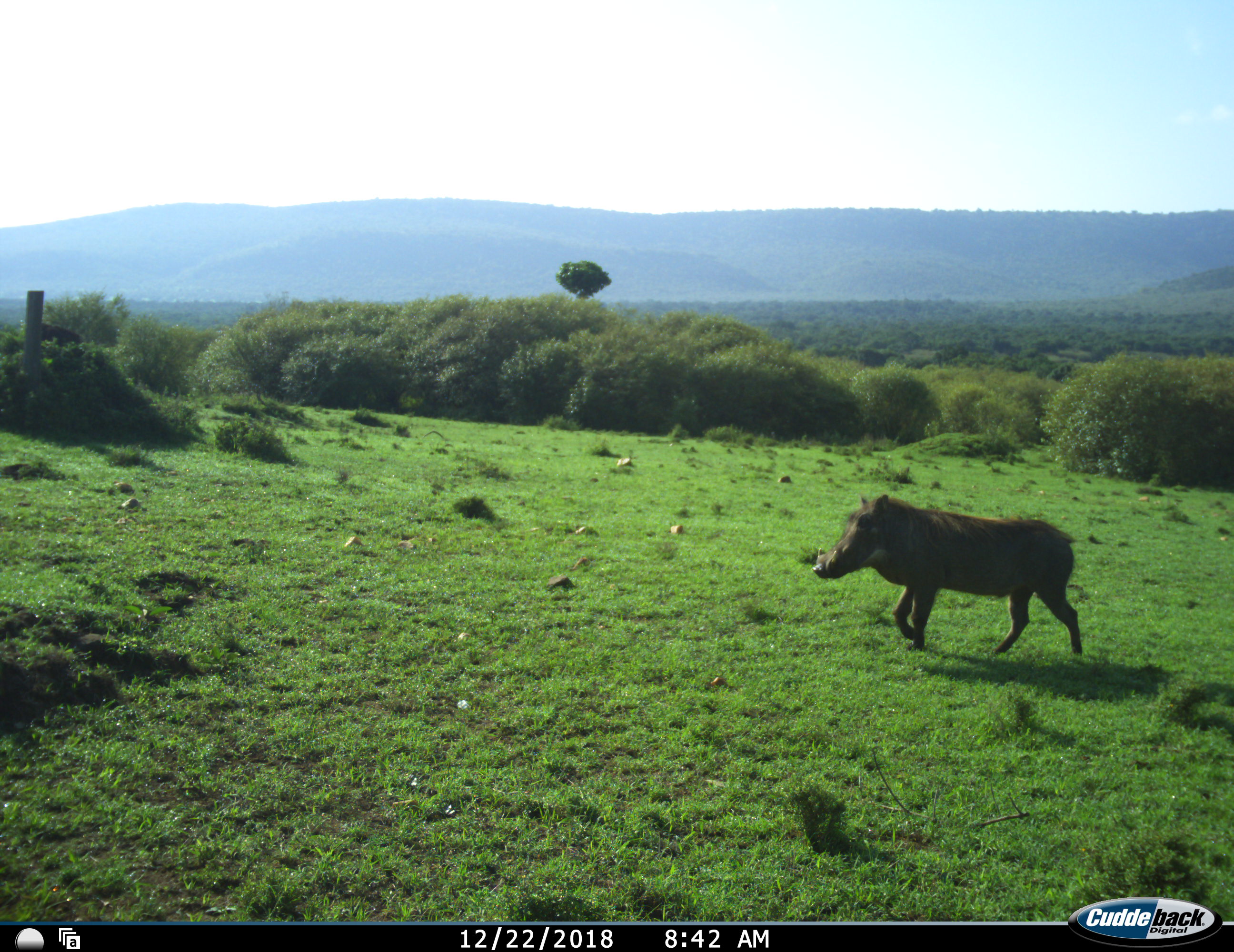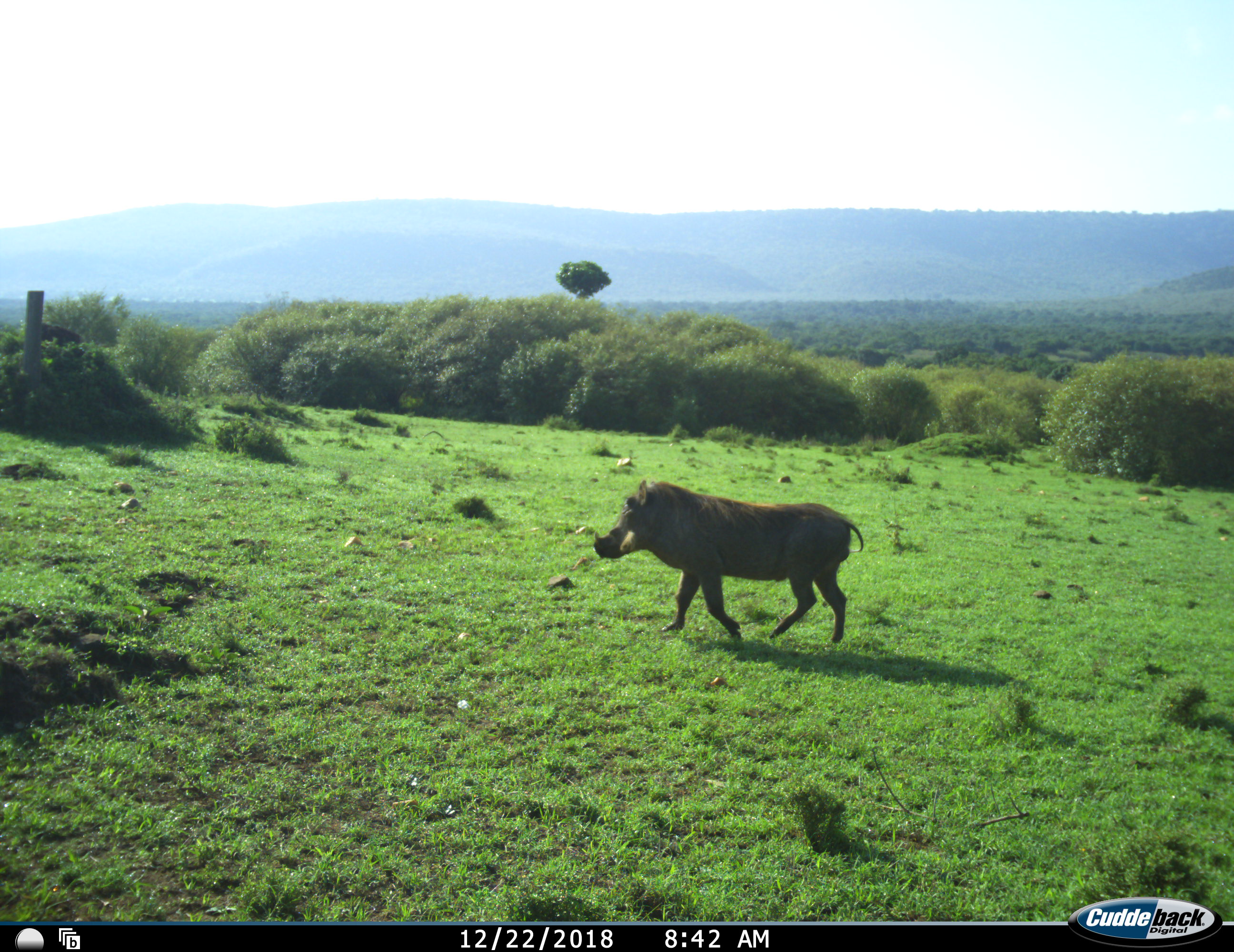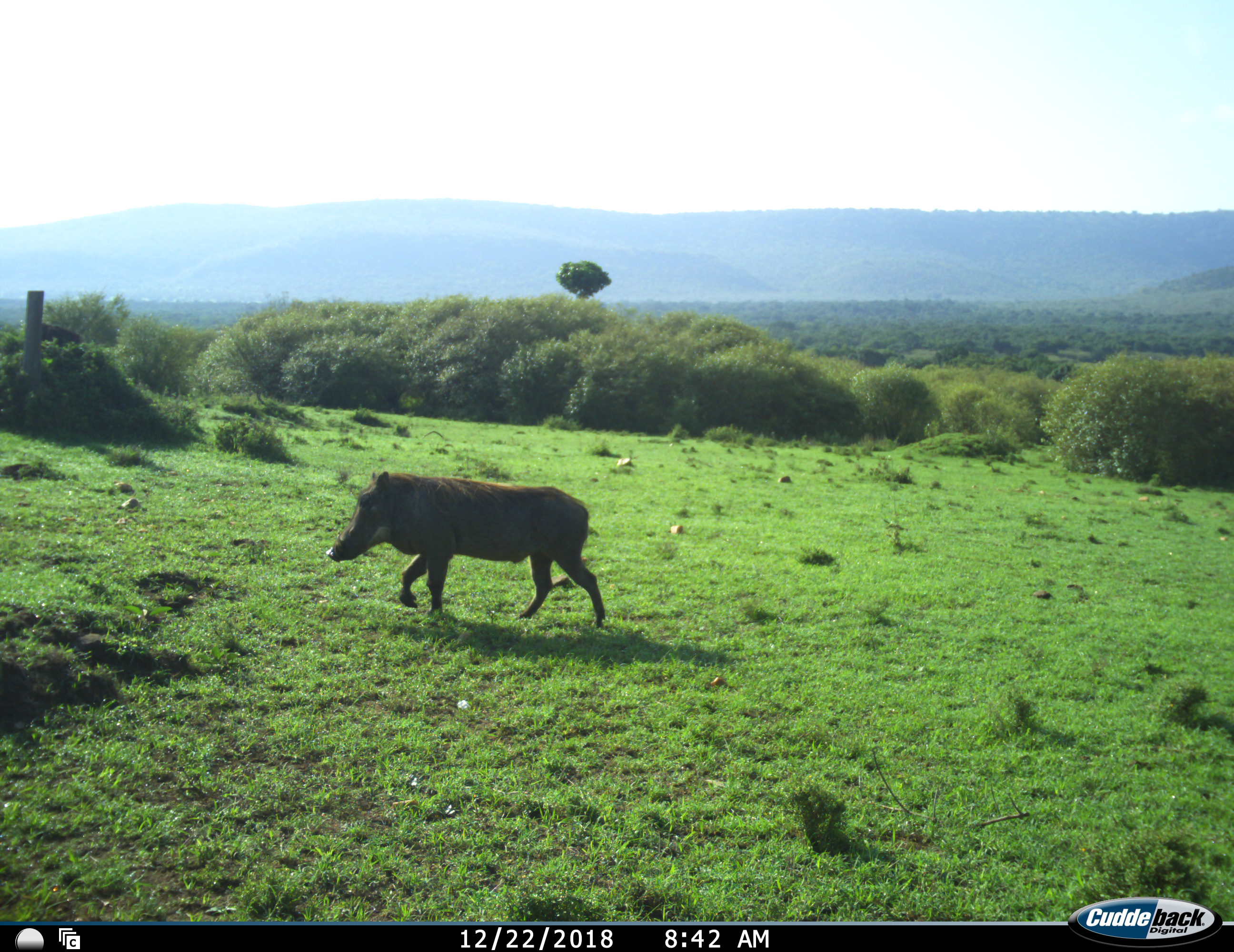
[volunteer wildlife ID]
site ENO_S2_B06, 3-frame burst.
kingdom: Animalia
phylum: Chordata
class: Mammalia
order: Artiodactyla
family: Suidae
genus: Phacochoerus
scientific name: Phacochoerus africanus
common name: warthog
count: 1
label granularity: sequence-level